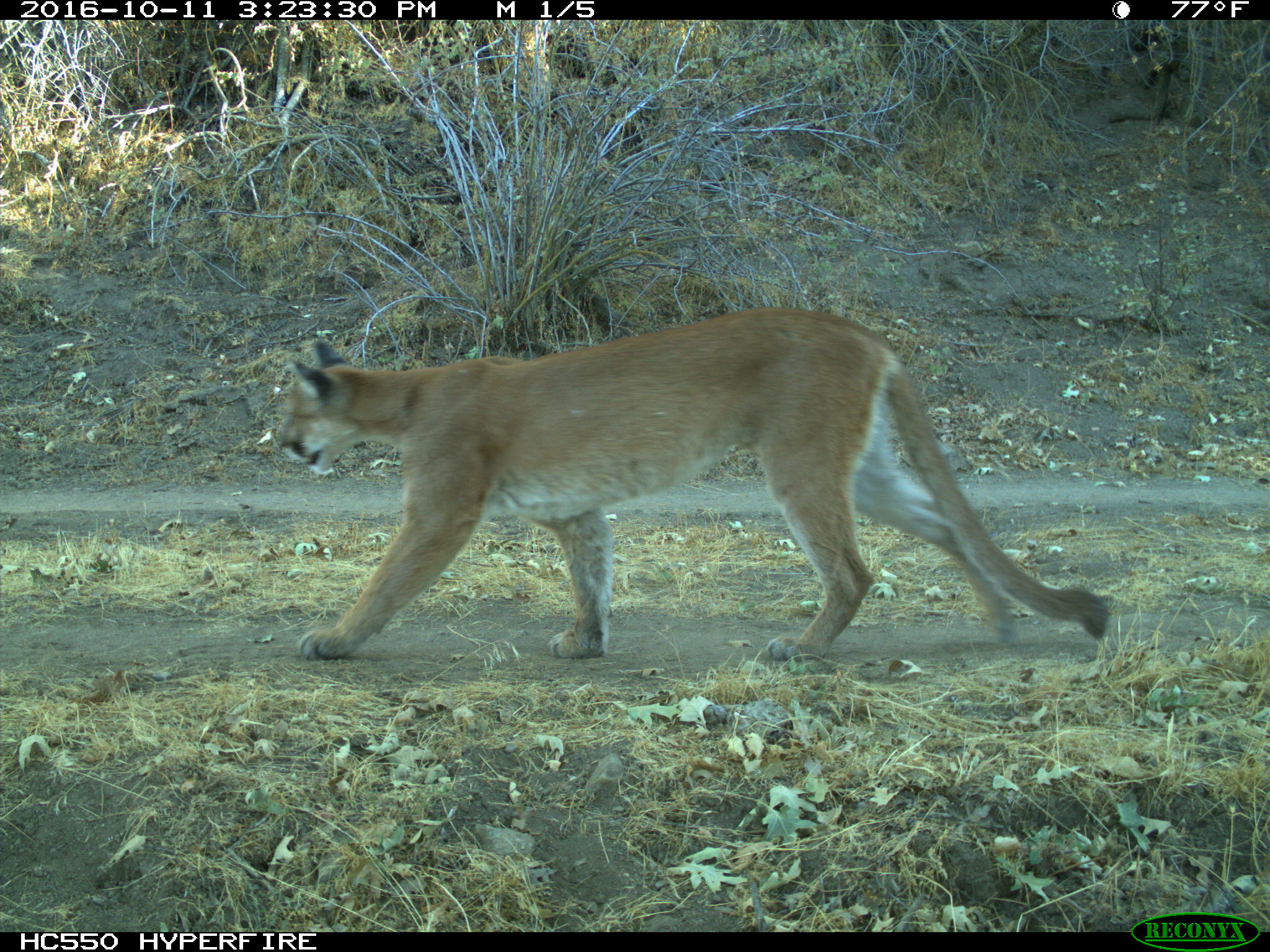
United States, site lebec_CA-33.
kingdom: Animalia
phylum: Chordata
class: Mammalia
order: Carnivora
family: Felidae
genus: Puma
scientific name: Puma concolor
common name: mountain lion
Puma concolor (mountain lion).